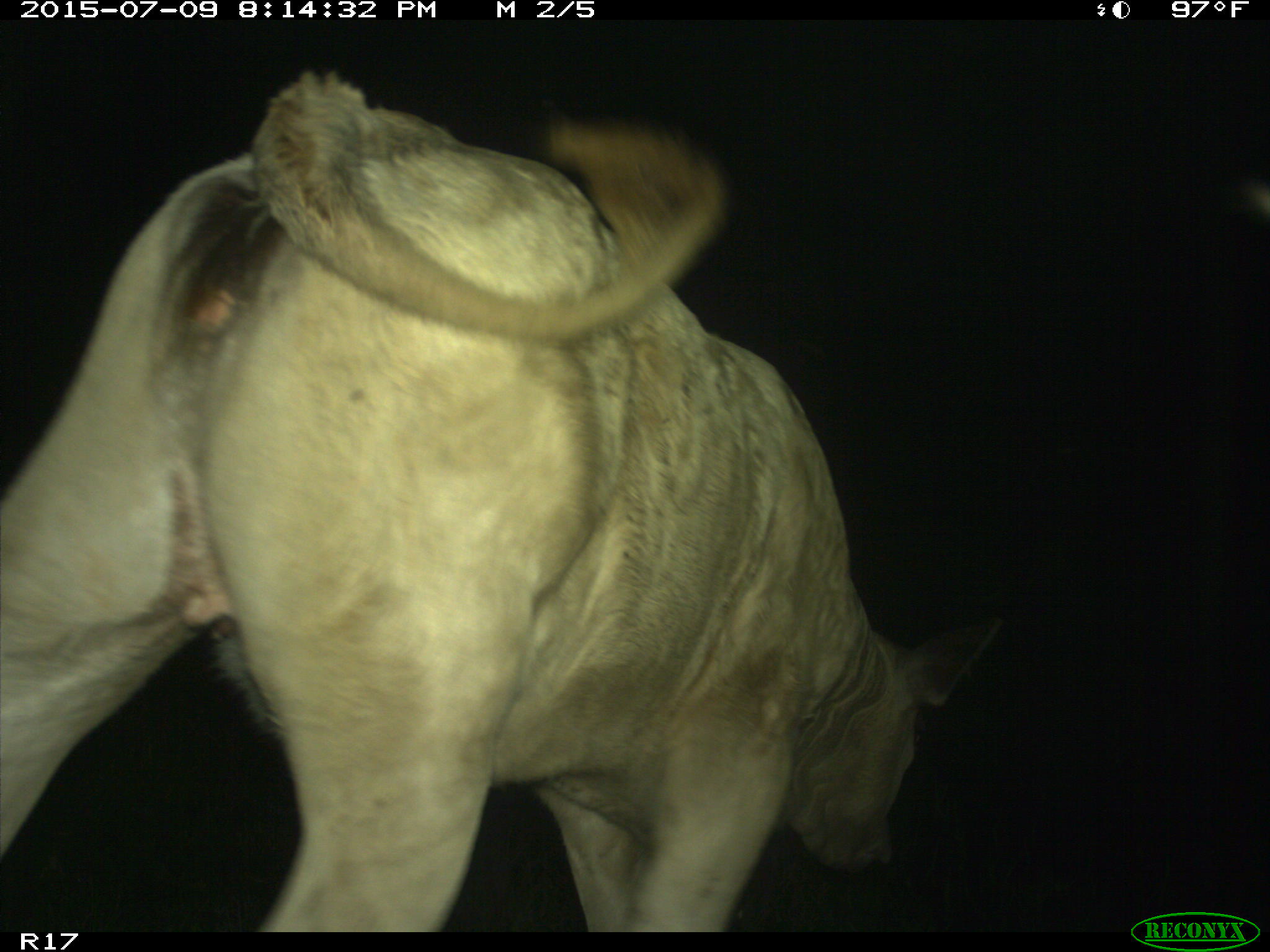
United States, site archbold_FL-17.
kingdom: Animalia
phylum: Chordata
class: Mammalia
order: Artiodactyla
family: Bovidae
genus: Bos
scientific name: Bos taurus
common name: domestic cow